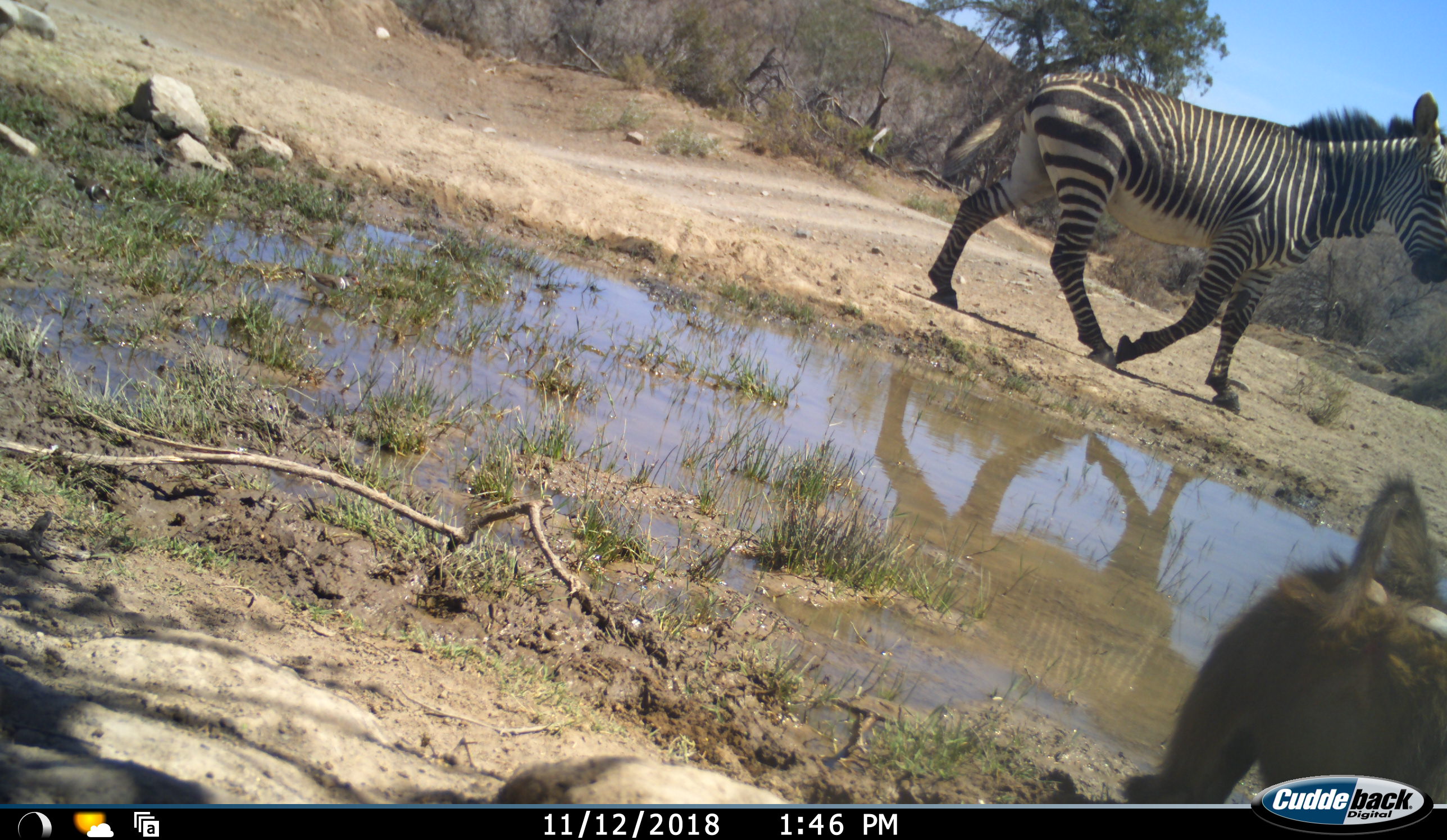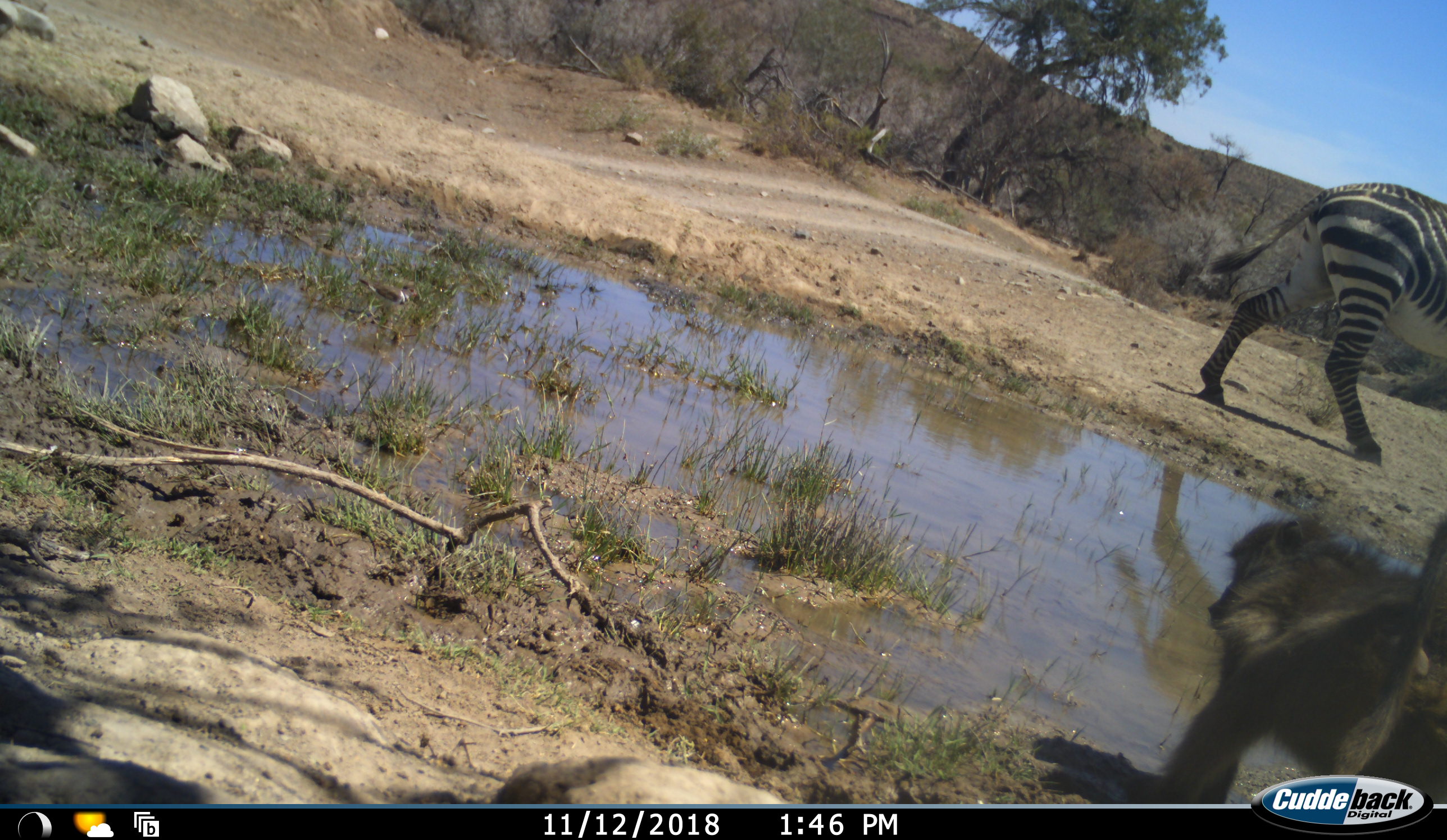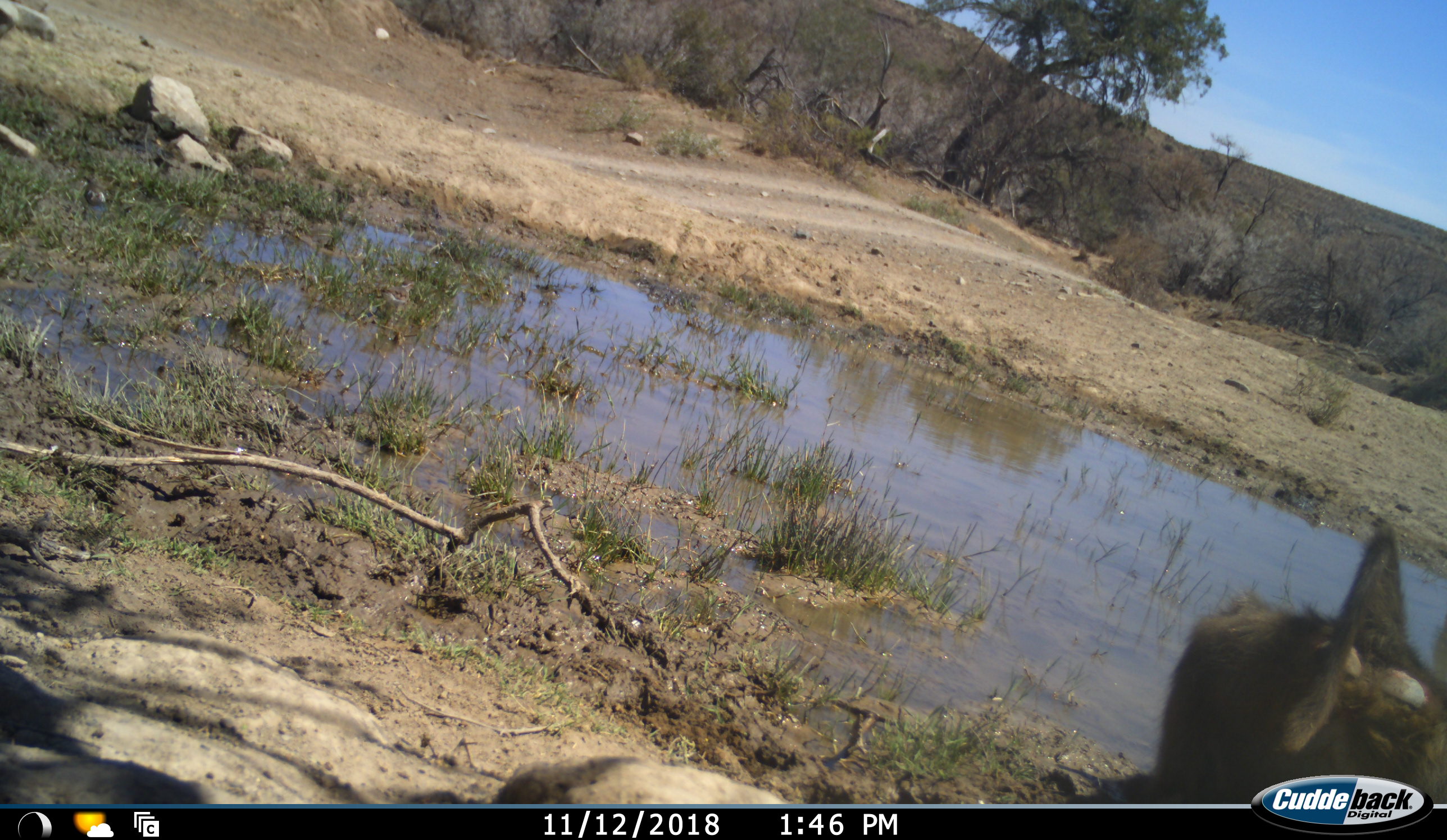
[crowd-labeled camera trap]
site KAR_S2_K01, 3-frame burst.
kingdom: Animalia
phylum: Chordata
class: Mammalia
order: Primates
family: Cercopithecidae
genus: Papio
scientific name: Papio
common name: baboon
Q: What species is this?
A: Baboon (Papio).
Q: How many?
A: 1.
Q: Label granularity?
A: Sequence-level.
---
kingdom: Animalia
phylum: Chordata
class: Mammalia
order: Perissodactyla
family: Equidae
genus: Equus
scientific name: Equus zebra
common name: mountain zebra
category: zebramountain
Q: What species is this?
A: Zebramountain (mountain zebra) (Equus zebra).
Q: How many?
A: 1.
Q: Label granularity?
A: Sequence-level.